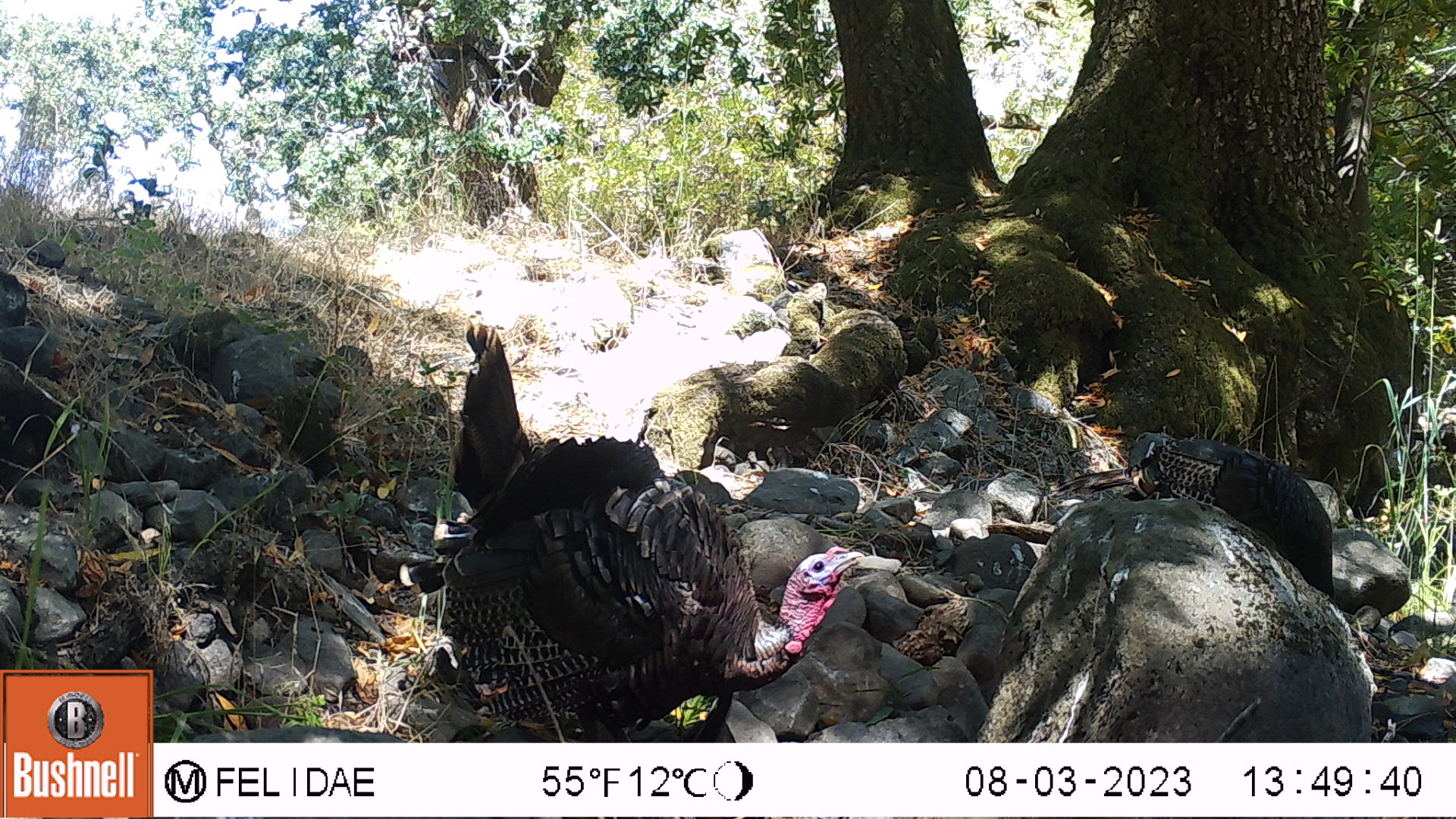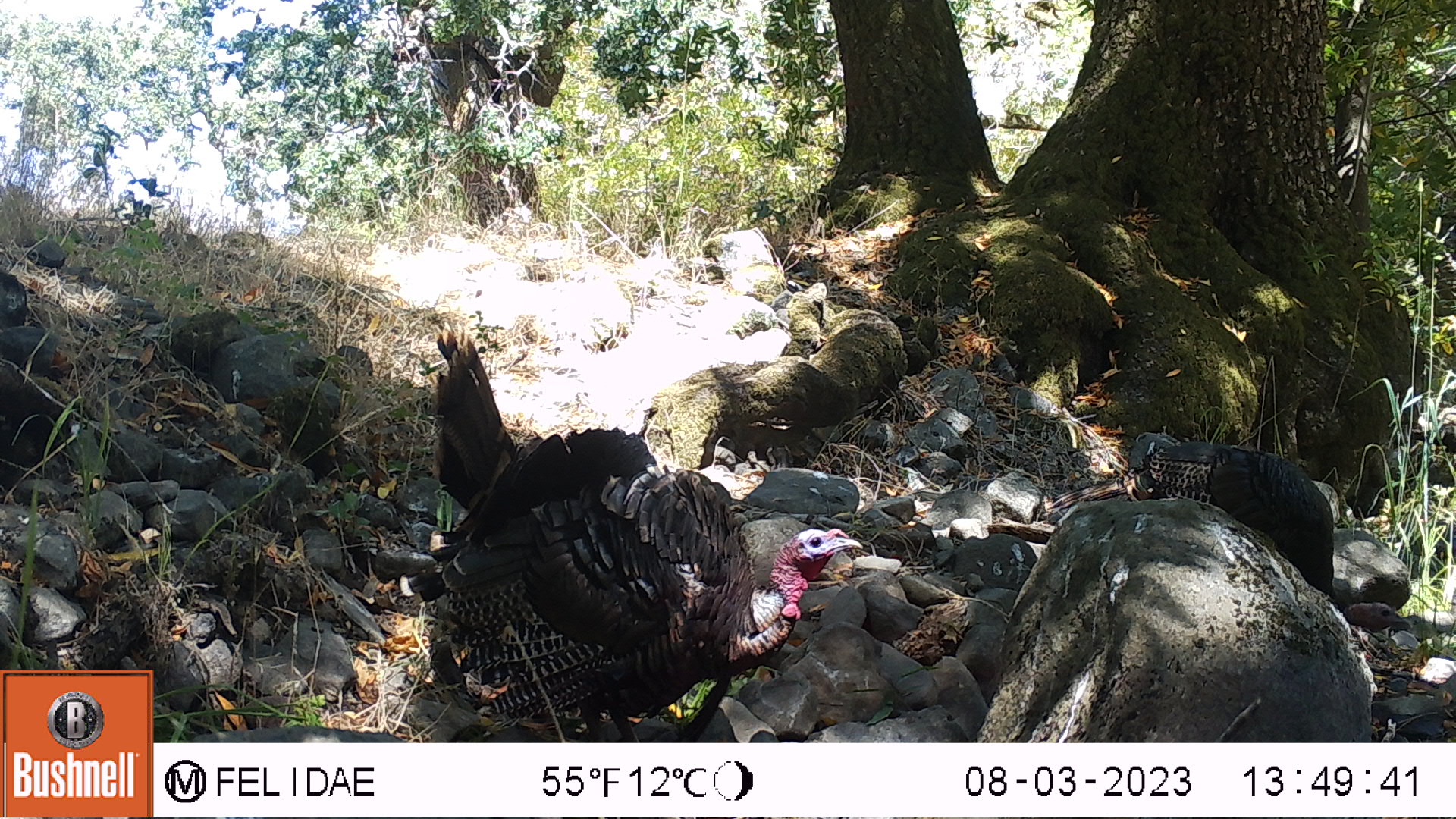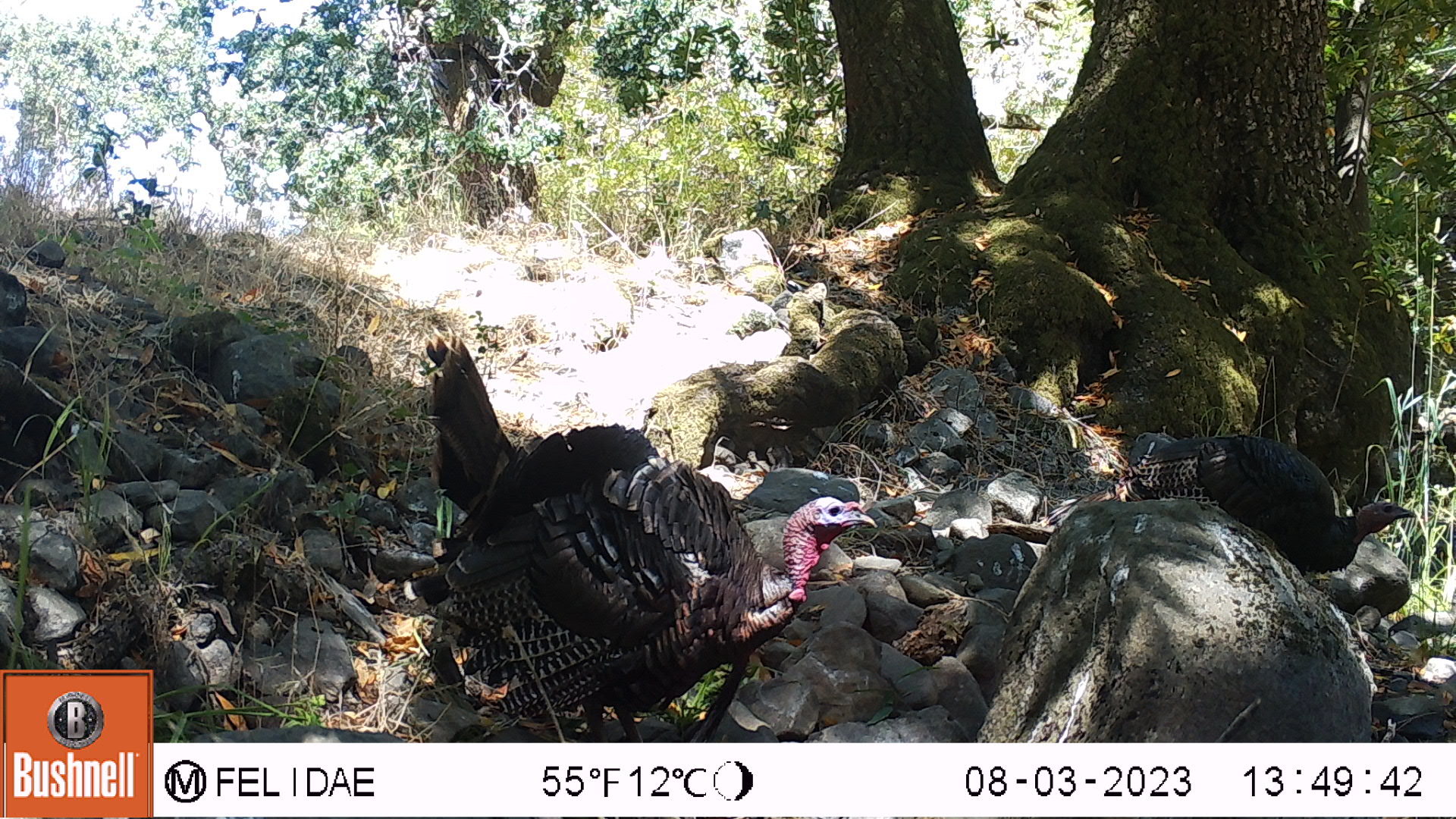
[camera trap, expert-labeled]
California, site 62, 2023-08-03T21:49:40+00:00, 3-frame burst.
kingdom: Animalia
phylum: Chordata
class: Aves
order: Galliformes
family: Phasianidae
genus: Meleagris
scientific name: Meleagris gallopavo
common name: turkey